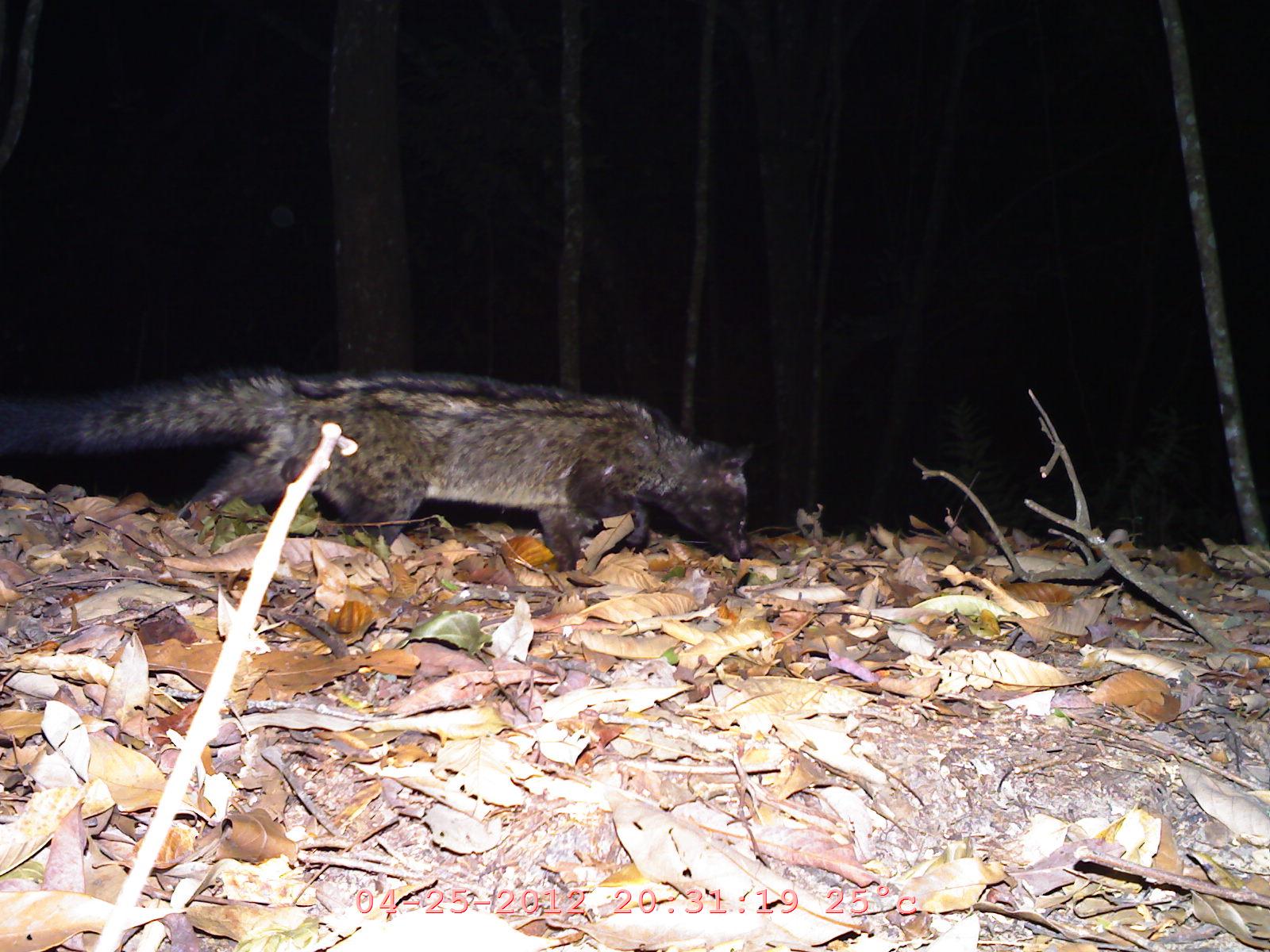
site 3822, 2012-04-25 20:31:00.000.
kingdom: Animalia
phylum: Chordata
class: Mammalia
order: Carnivora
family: Viverridae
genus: Paradoxurus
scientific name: Paradoxurus hermaphroditus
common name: asian palm civet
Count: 1.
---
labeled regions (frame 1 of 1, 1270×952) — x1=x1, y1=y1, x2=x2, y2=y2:
paradoxurus hermaphroditus: x1=0, y1=360, x2=755, y2=571